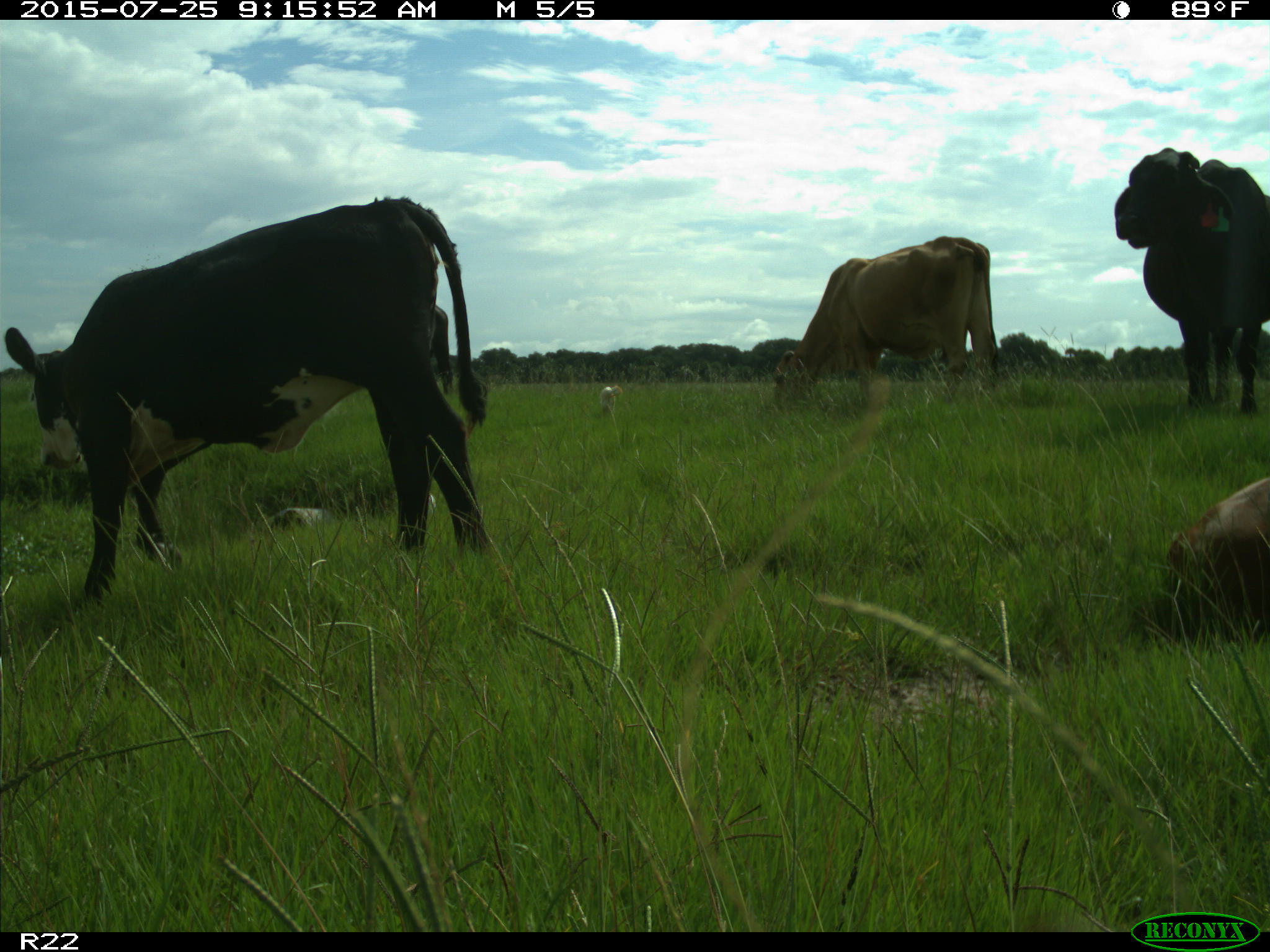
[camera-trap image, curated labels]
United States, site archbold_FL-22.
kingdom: Animalia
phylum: Chordata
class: Mammalia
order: Artiodactyla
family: Bovidae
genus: Bos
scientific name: Bos taurus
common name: domestic cow